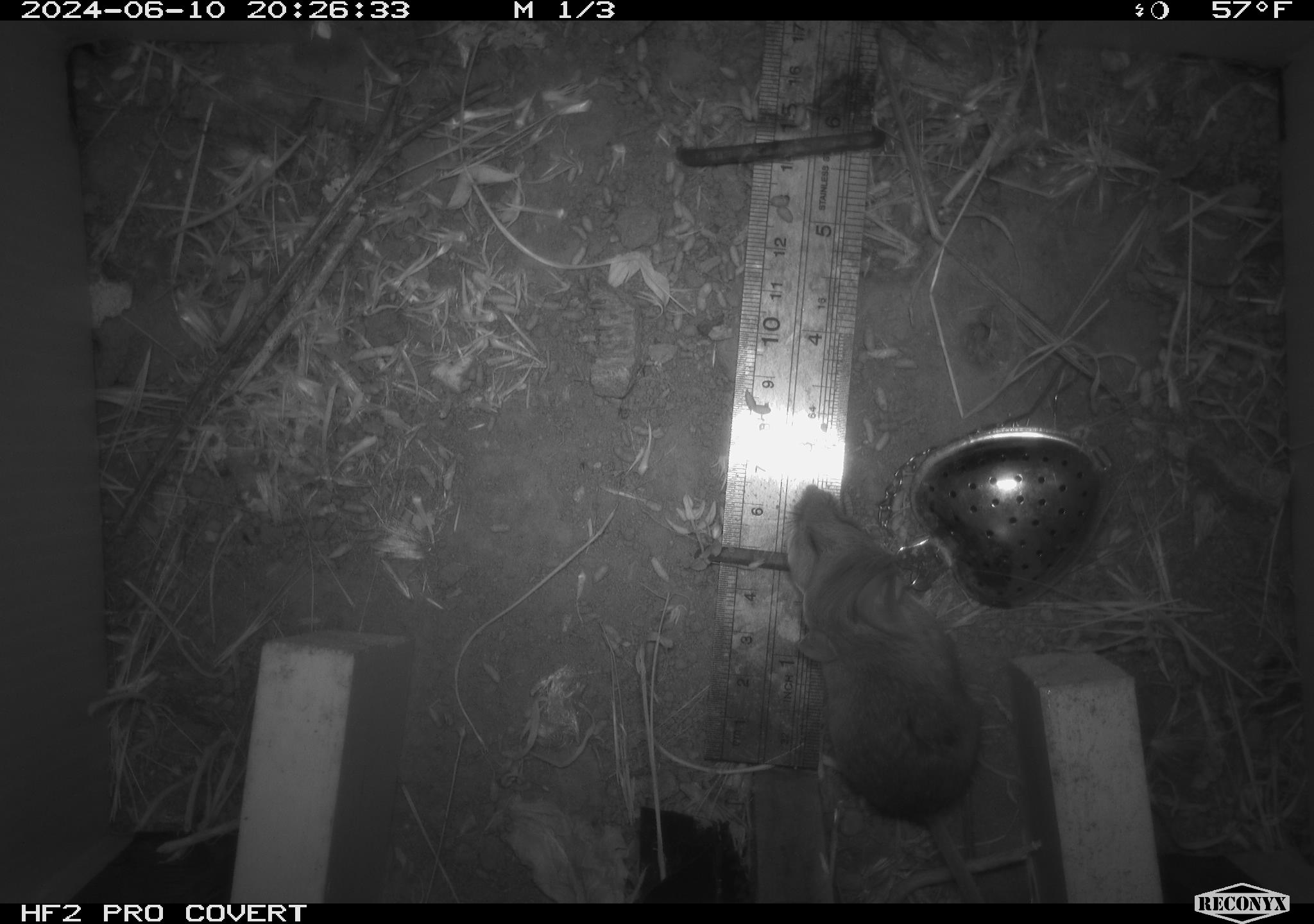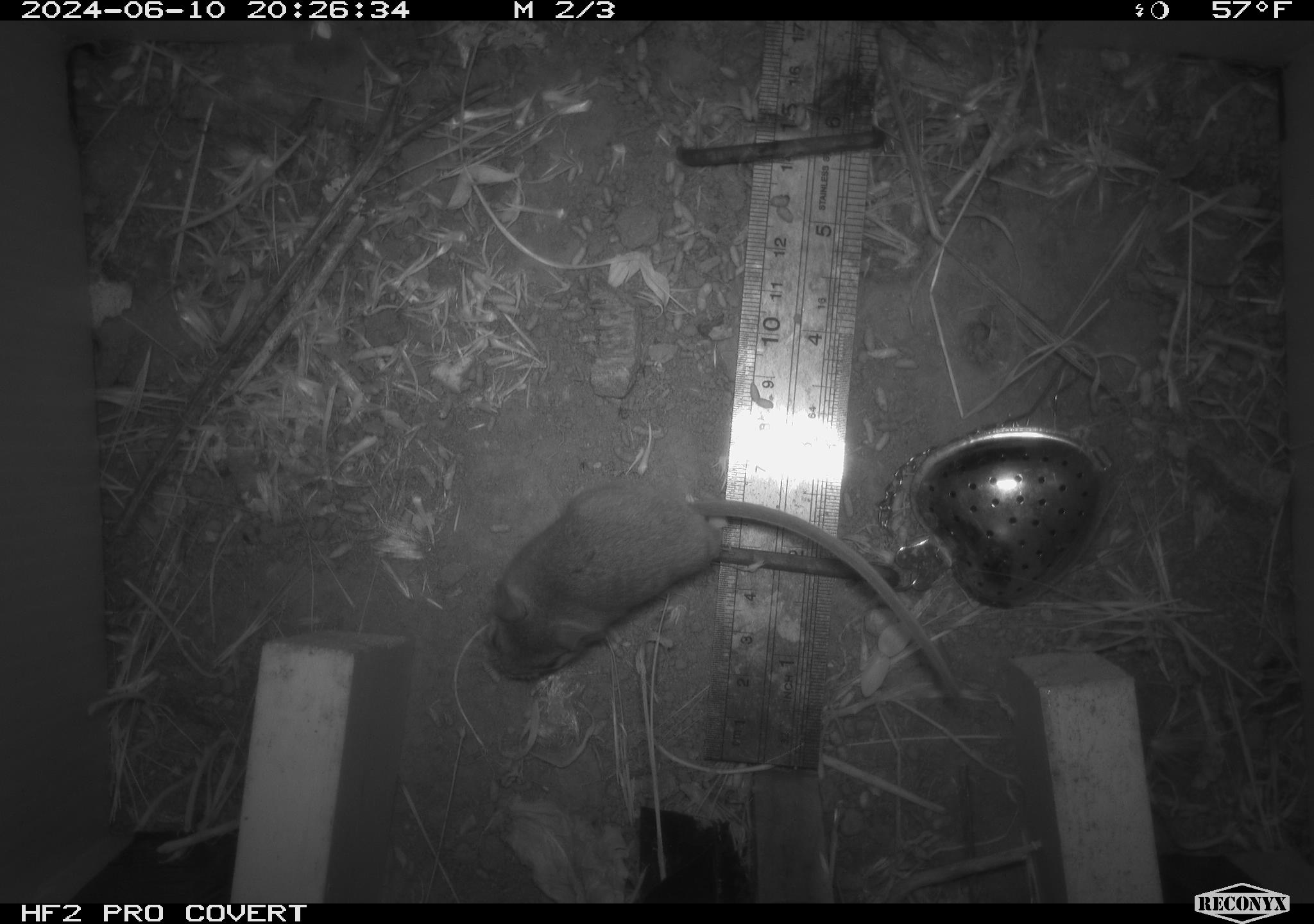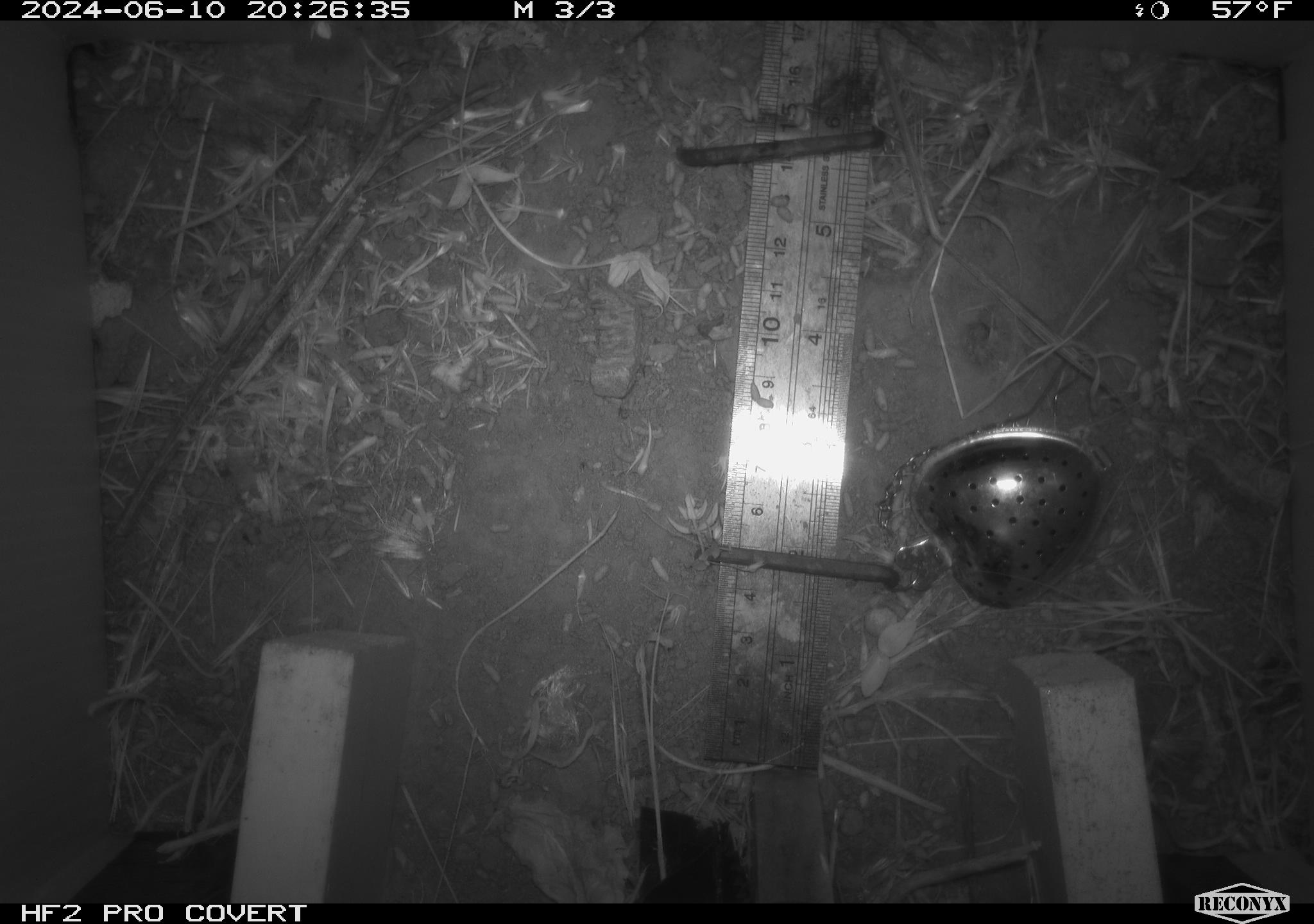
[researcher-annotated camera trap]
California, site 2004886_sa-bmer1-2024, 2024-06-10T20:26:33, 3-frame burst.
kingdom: Animalia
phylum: Chordata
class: Mammalia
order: Rodentia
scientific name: Rodentia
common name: mouse species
Mouse species (Rodentia).